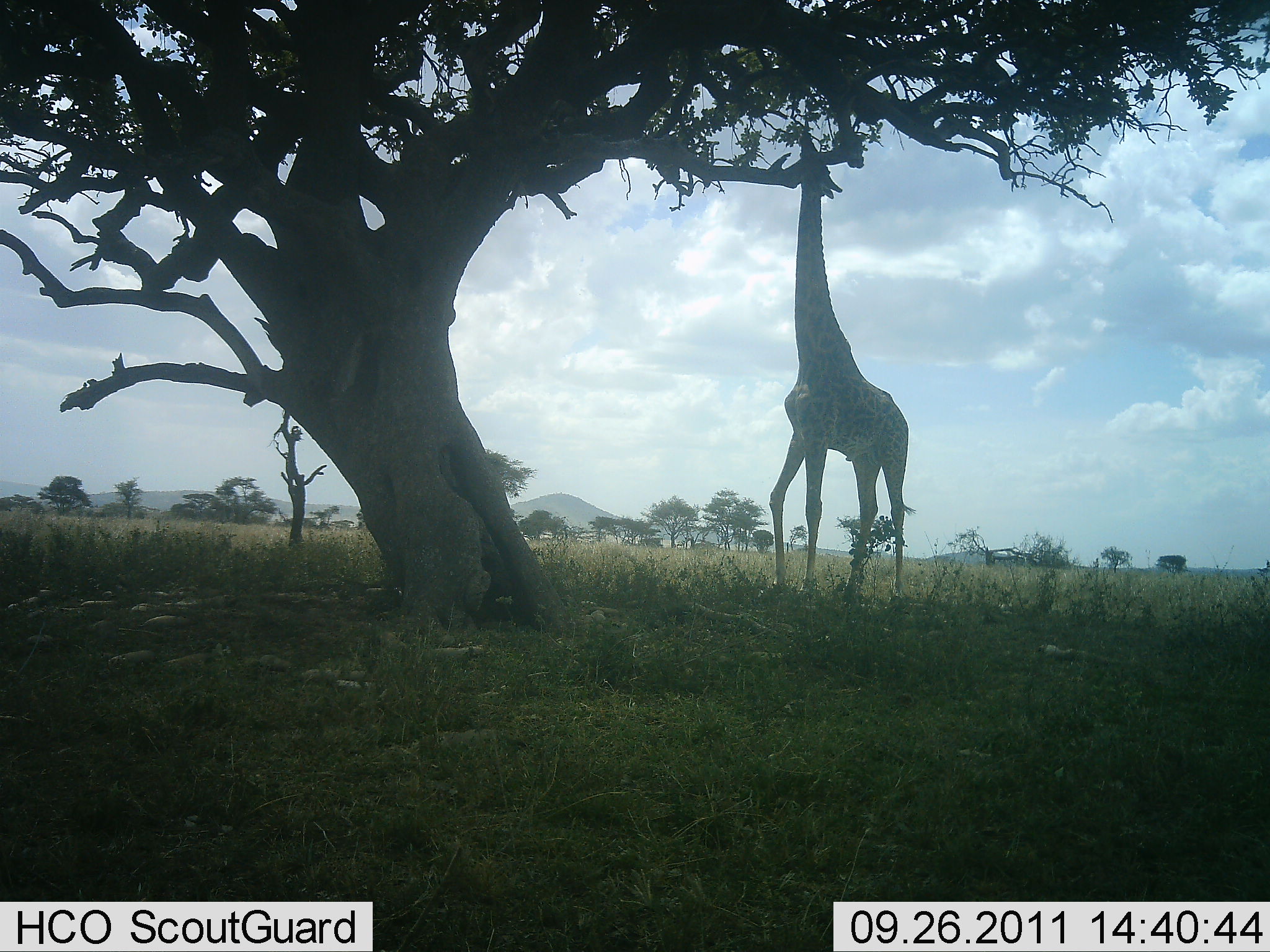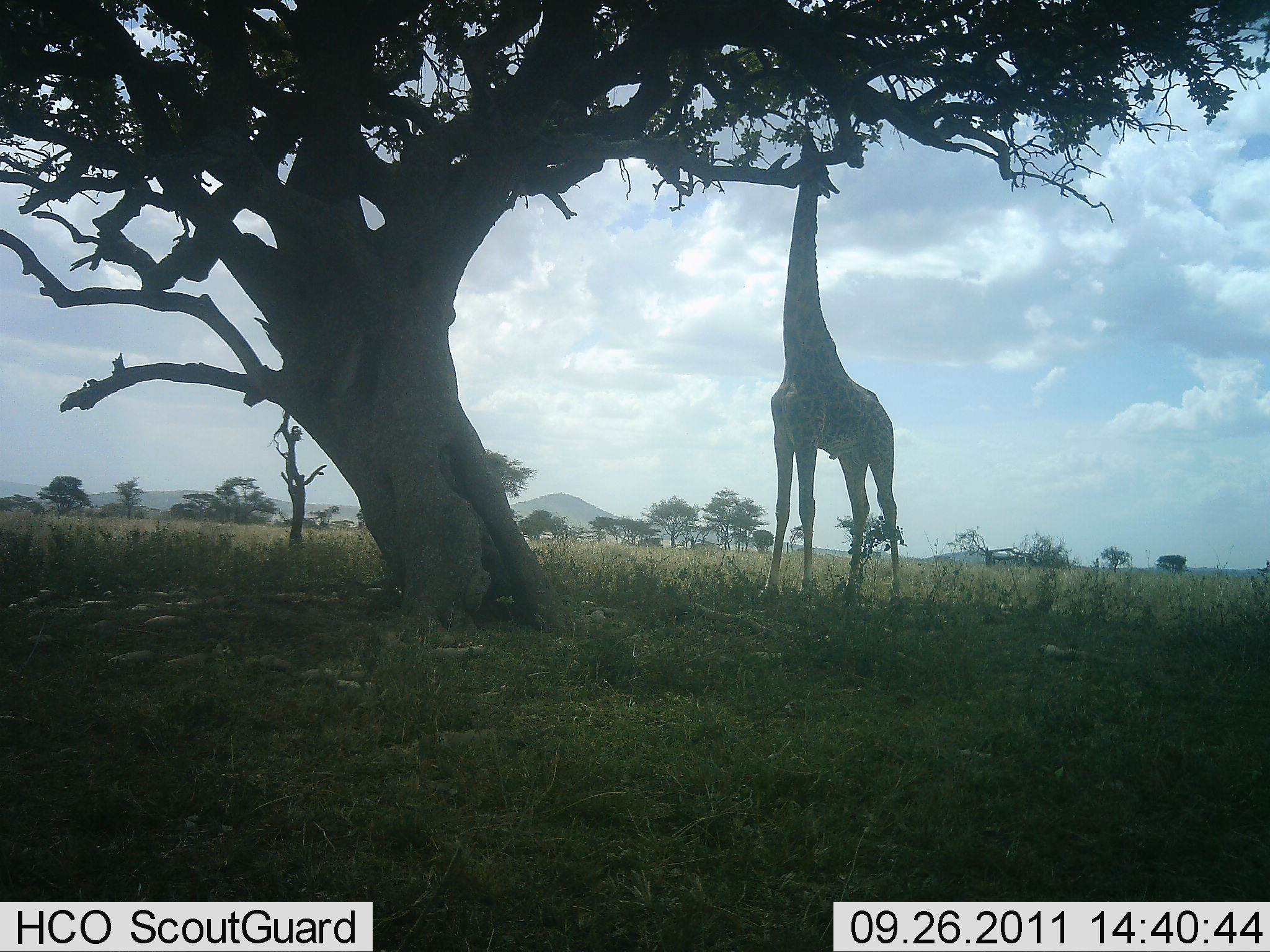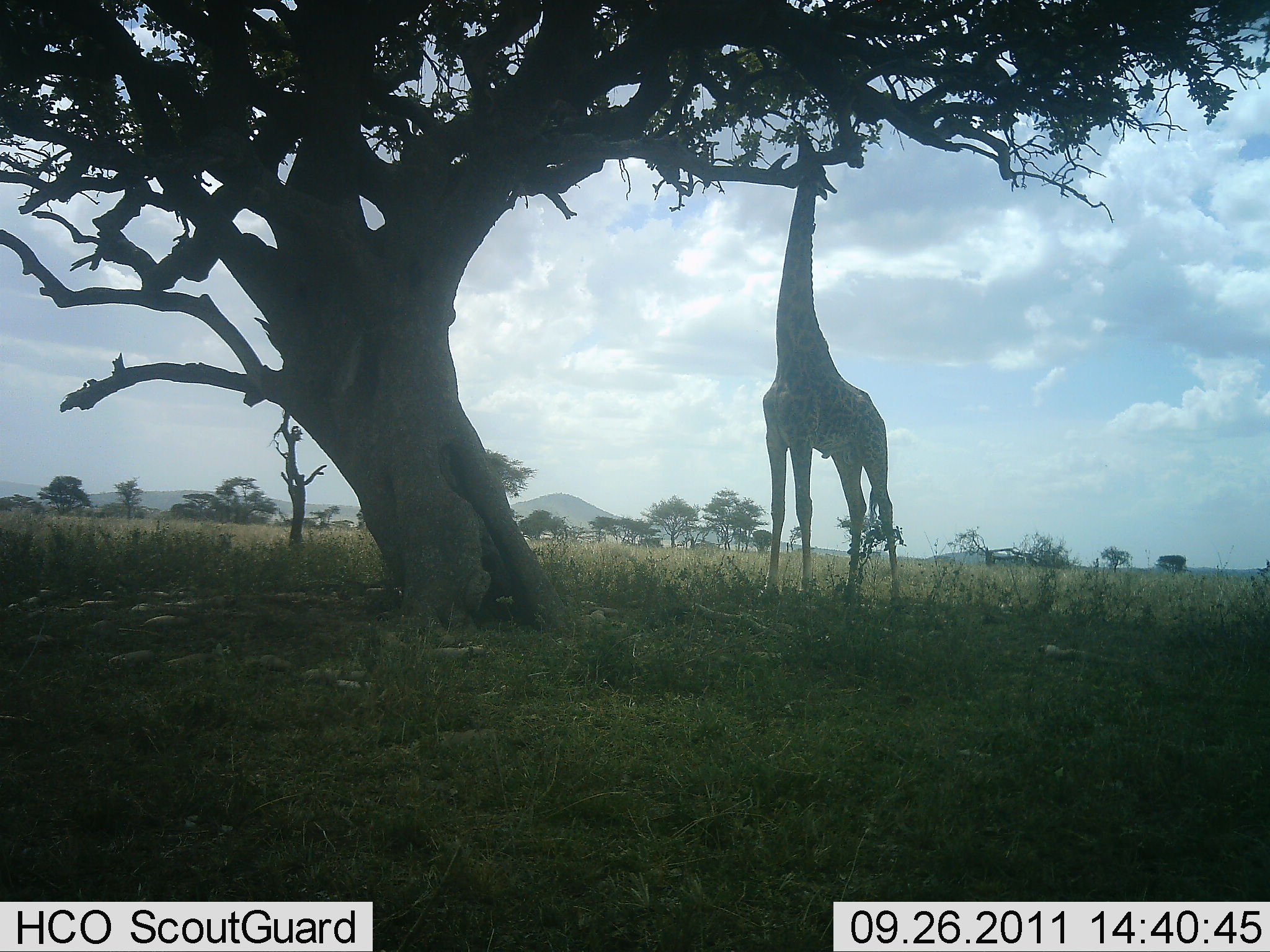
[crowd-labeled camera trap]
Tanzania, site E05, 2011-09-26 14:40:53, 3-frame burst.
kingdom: Animalia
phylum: Chordata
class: Mammalia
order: Artiodactyla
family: Giraffidae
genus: Giraffa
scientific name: Giraffa camelopardalis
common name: giraffe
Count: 1.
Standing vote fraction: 25%.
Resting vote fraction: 0%.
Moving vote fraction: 0%.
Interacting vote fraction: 0%.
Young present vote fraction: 0%.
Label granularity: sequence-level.